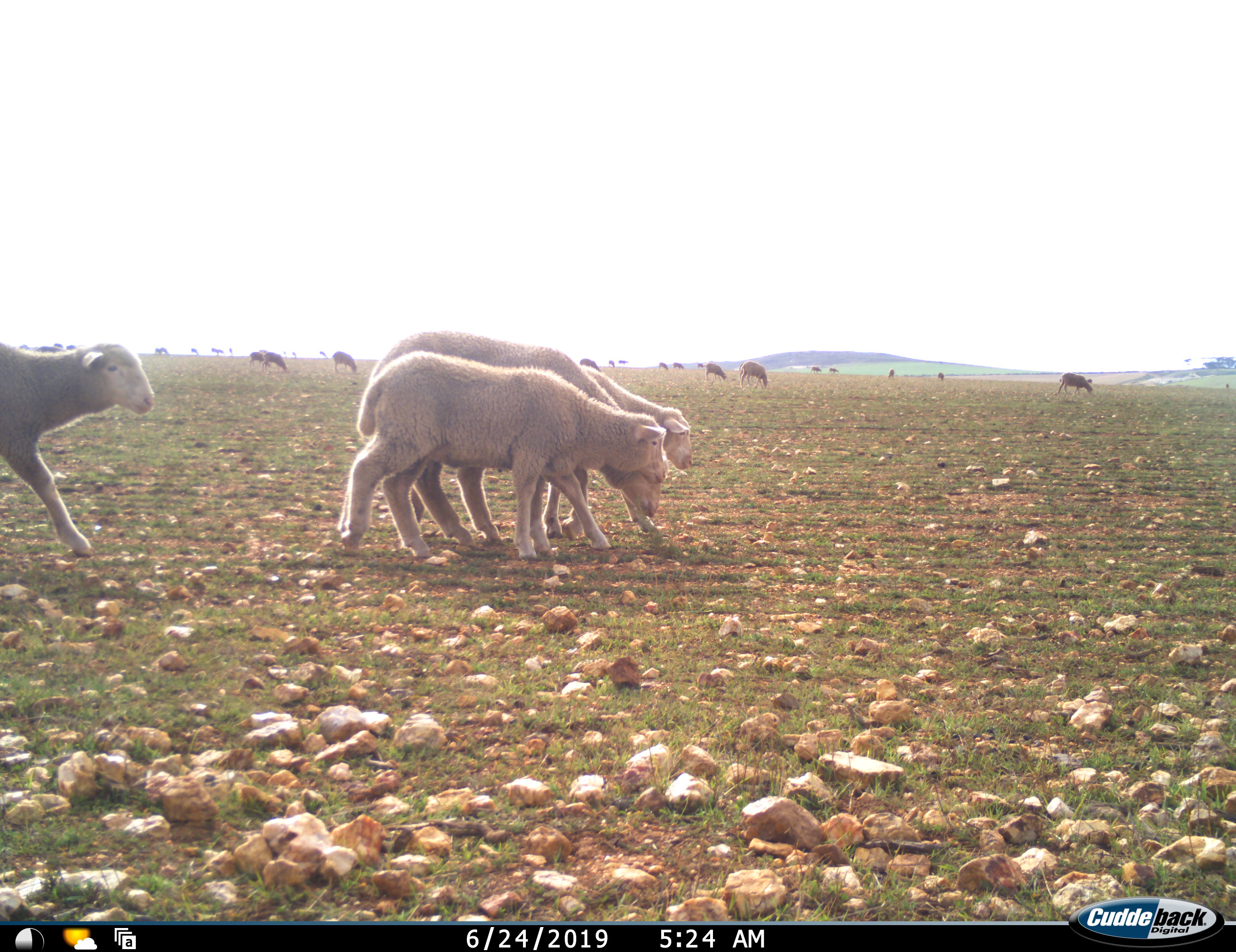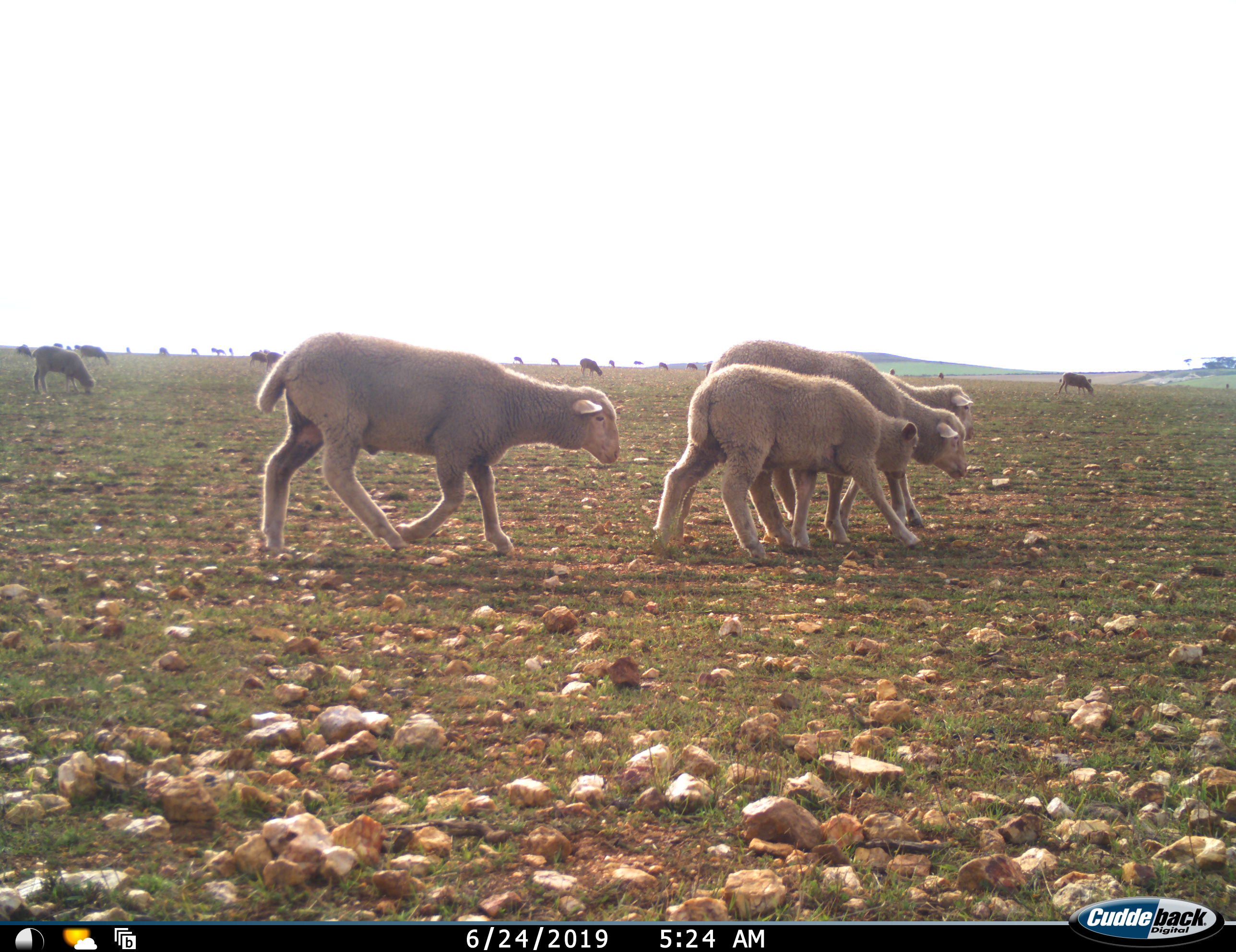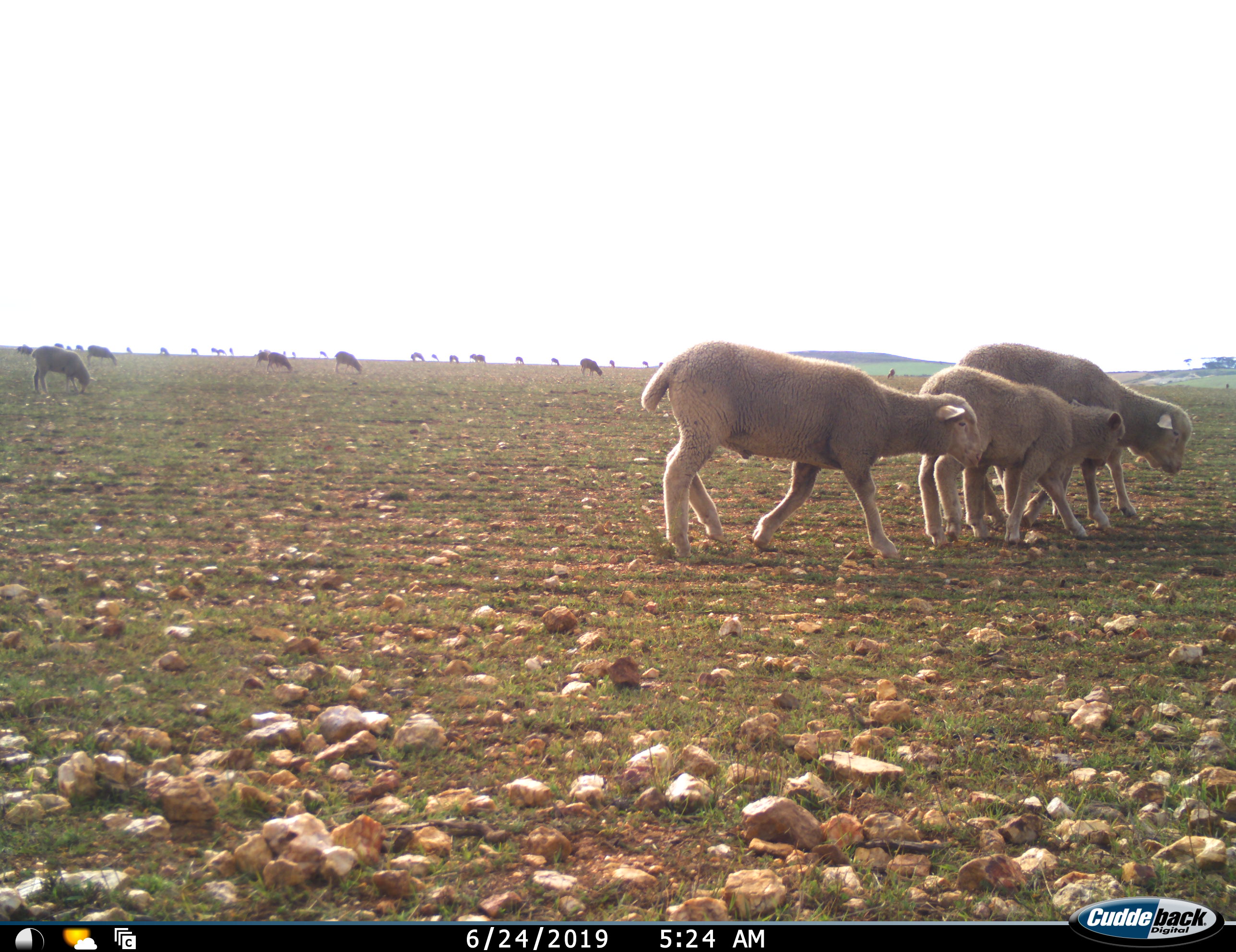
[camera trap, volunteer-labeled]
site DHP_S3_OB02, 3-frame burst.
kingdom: Animalia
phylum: Chordata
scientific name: Vertebrata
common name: domestic animal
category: domesticanimal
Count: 11-50.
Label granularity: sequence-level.